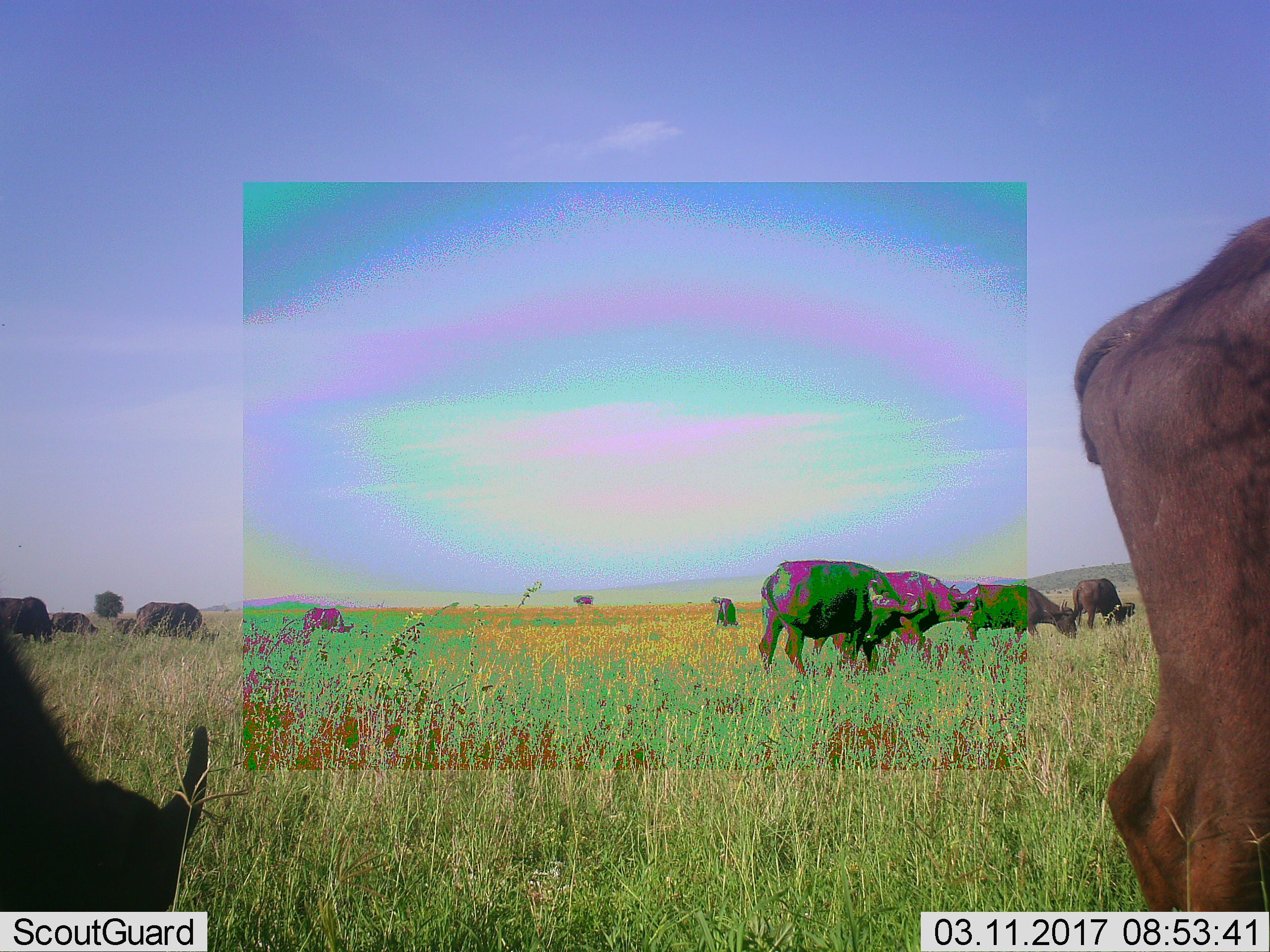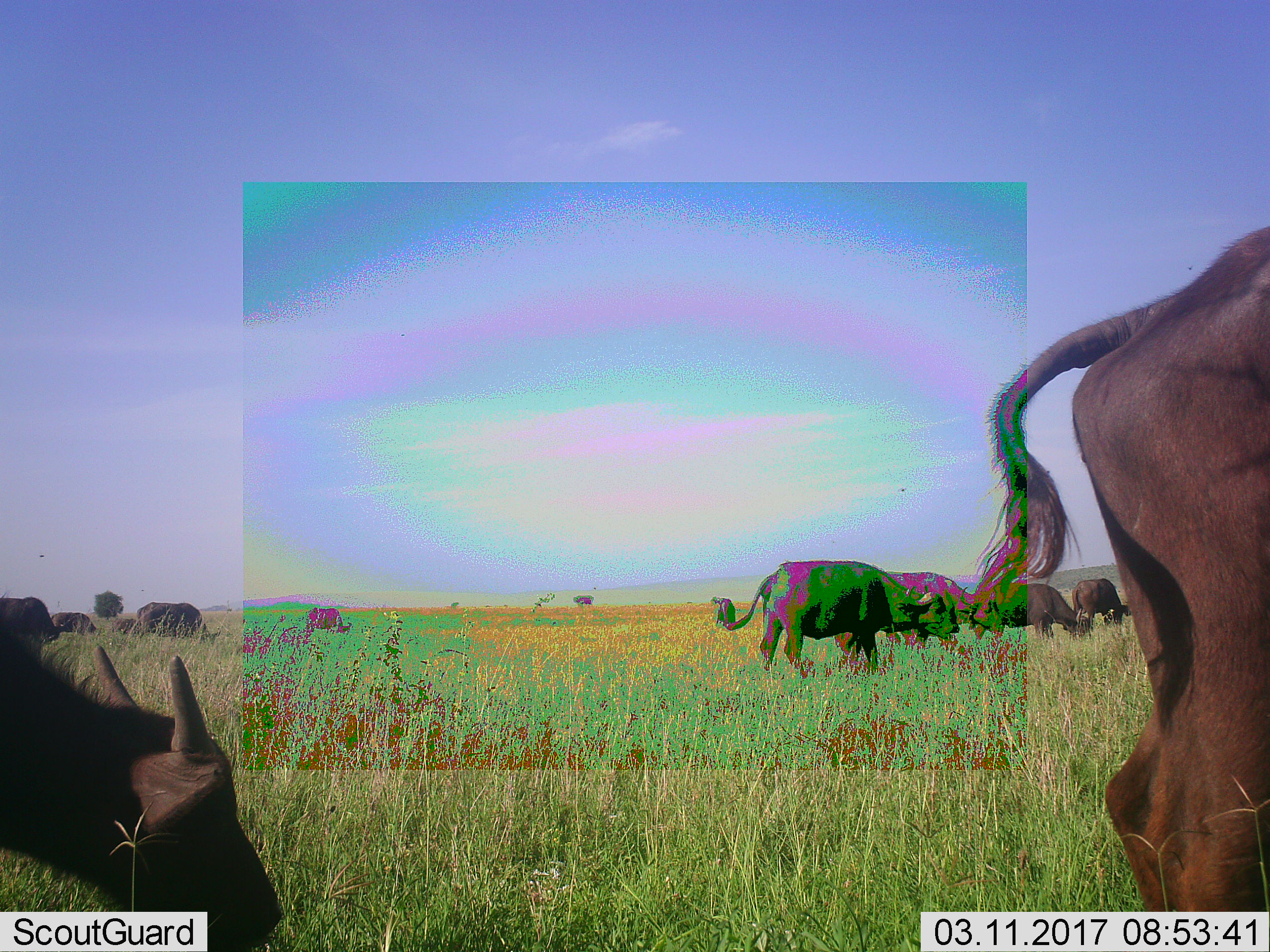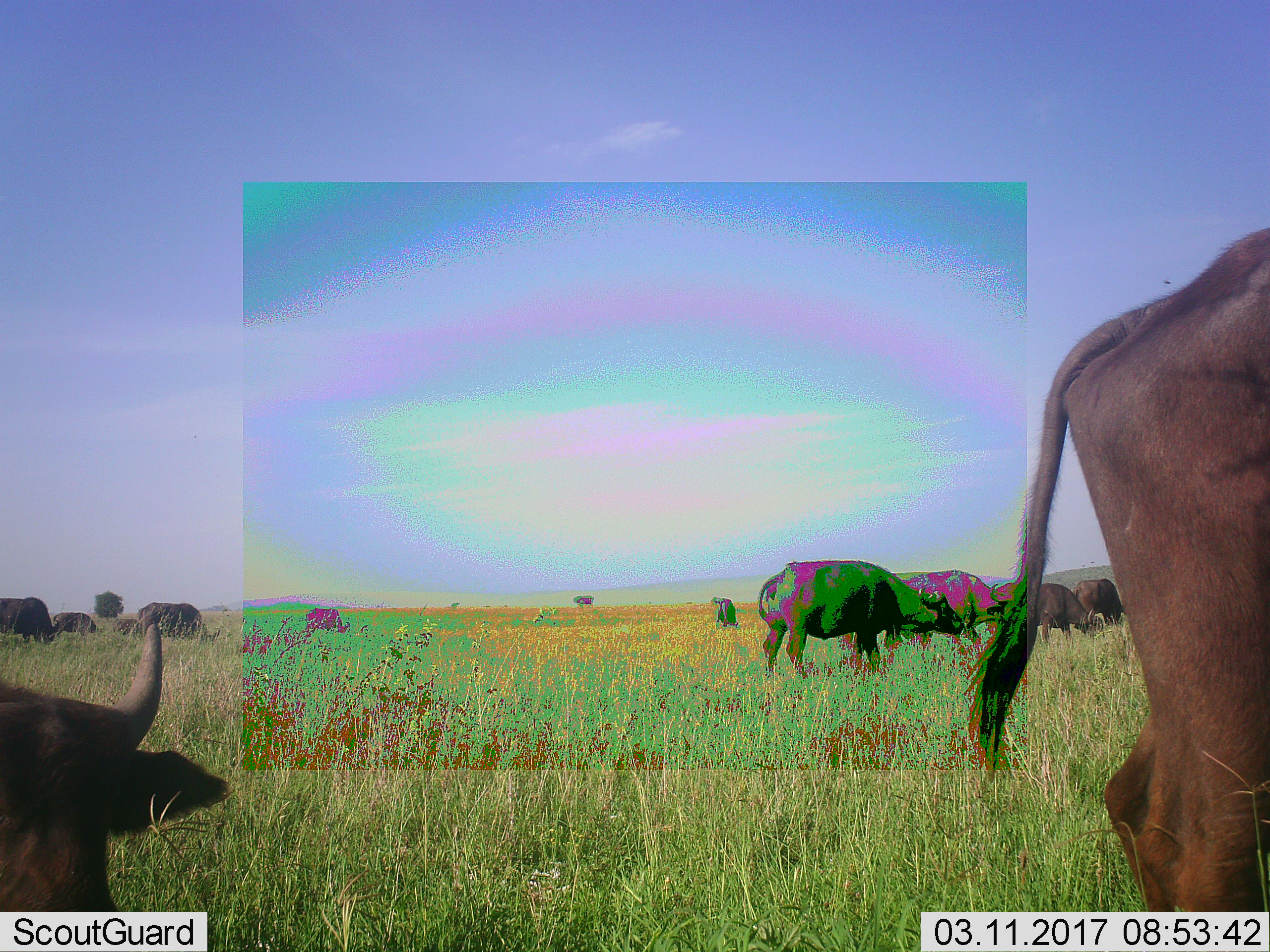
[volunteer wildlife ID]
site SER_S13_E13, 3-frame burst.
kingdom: Animalia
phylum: Chordata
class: Mammalia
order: Artiodactyla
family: Bovidae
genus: Syncerus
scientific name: Syncerus caffer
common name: african buffalo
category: buffalo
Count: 11-50.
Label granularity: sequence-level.